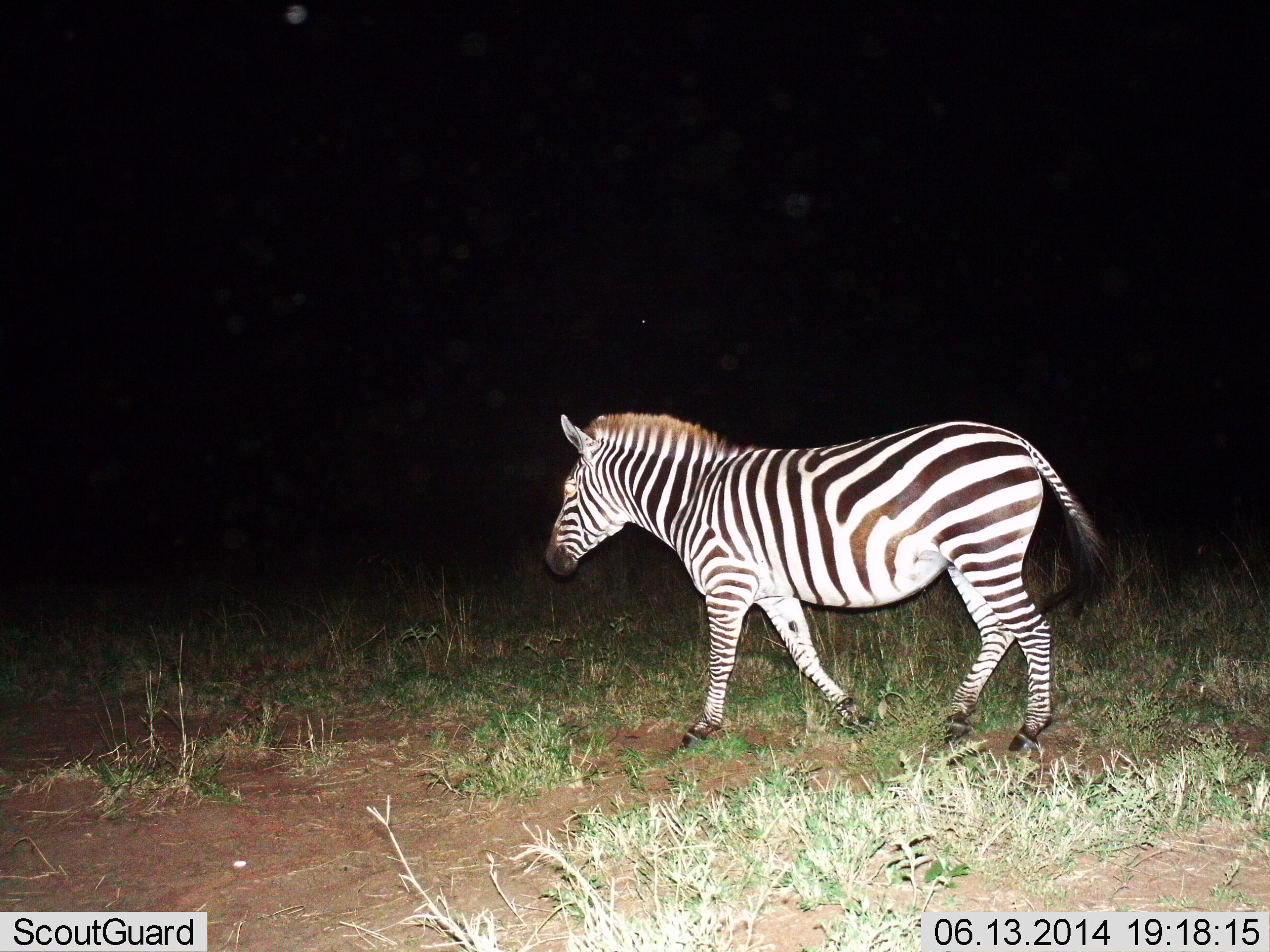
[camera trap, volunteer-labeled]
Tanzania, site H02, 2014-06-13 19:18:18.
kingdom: Animalia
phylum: Chordata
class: Mammalia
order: Perissodactyla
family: Equidae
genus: Equus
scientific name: Equus quagga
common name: plains zebra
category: zebra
Zebra (plains zebra) (Equus quagga), count 1. Behavior (volunteer vote fractions): standing 0%, resting 0%, moving 100%, interacting 0%. Young present (vote fraction): 0%. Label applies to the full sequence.